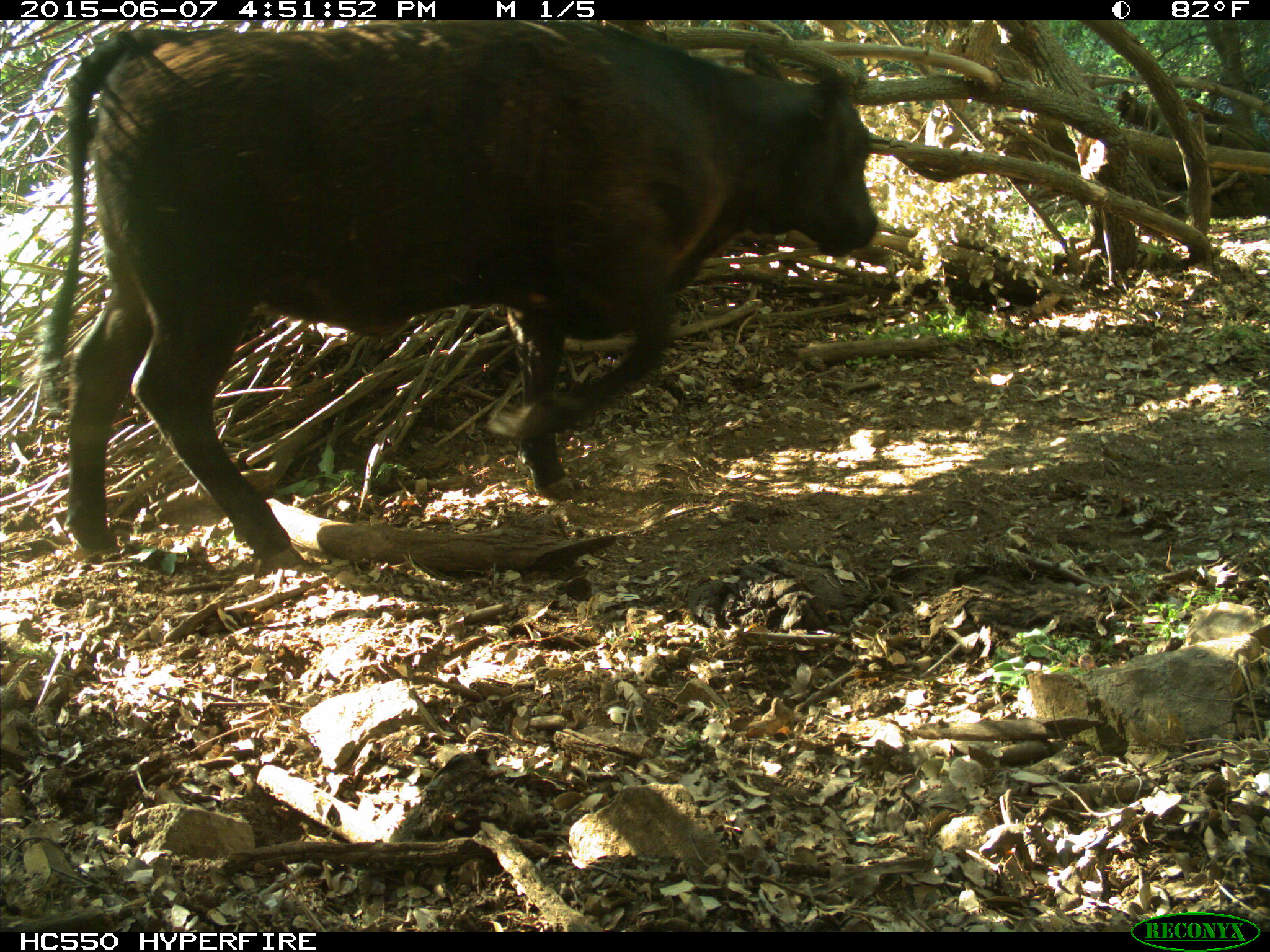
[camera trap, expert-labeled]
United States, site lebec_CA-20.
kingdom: Animalia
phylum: Chordata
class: Mammalia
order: Artiodactyla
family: Bovidae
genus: Bos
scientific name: Bos taurus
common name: domestic cow